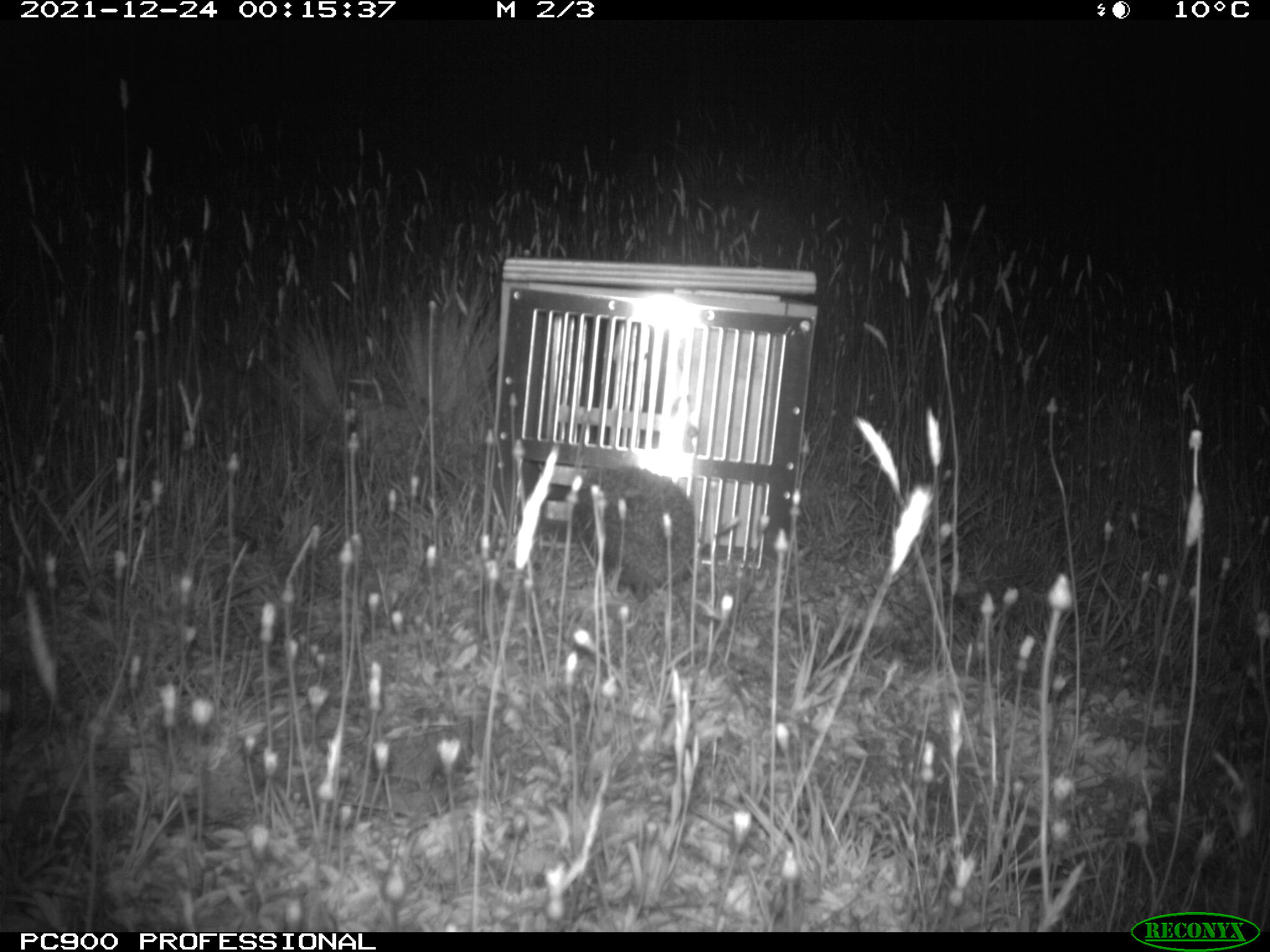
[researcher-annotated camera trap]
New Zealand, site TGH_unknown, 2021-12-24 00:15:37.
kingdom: Animalia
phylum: Chordata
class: Mammalia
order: Eulipotyphla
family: Erinaceidae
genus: Erinaceus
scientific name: Erinaceus europaeus europaeus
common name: european hedgehog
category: hedgehog